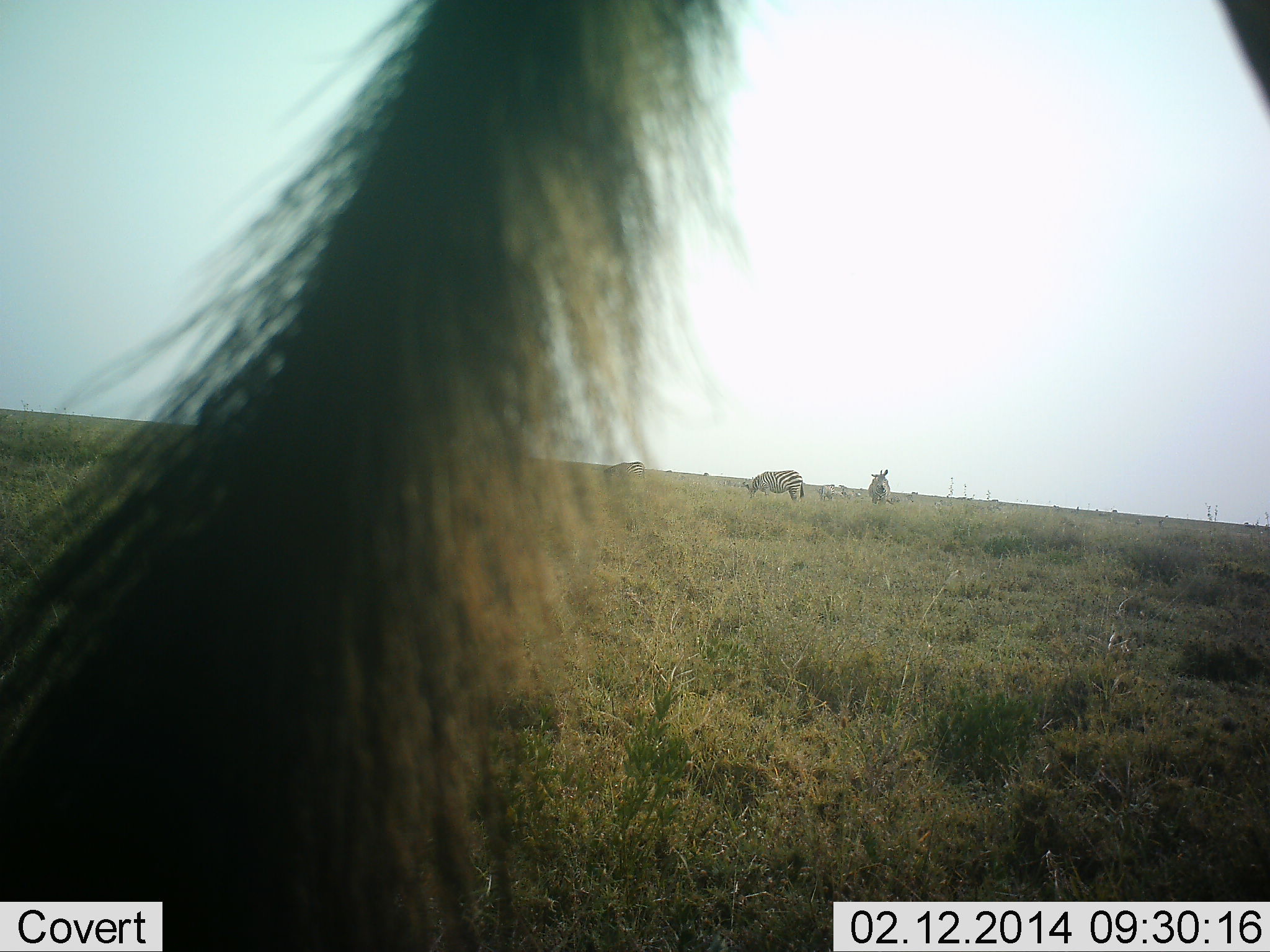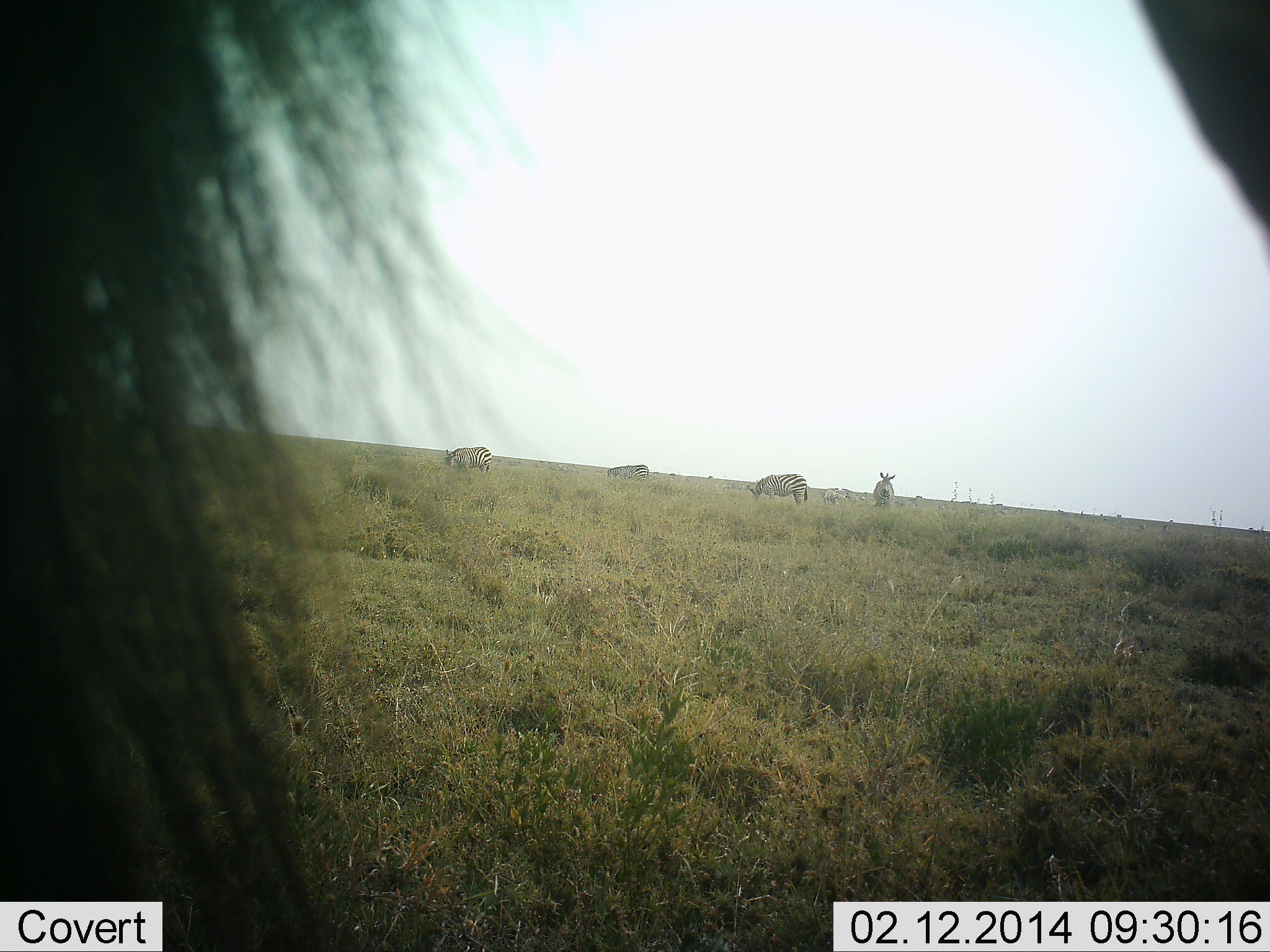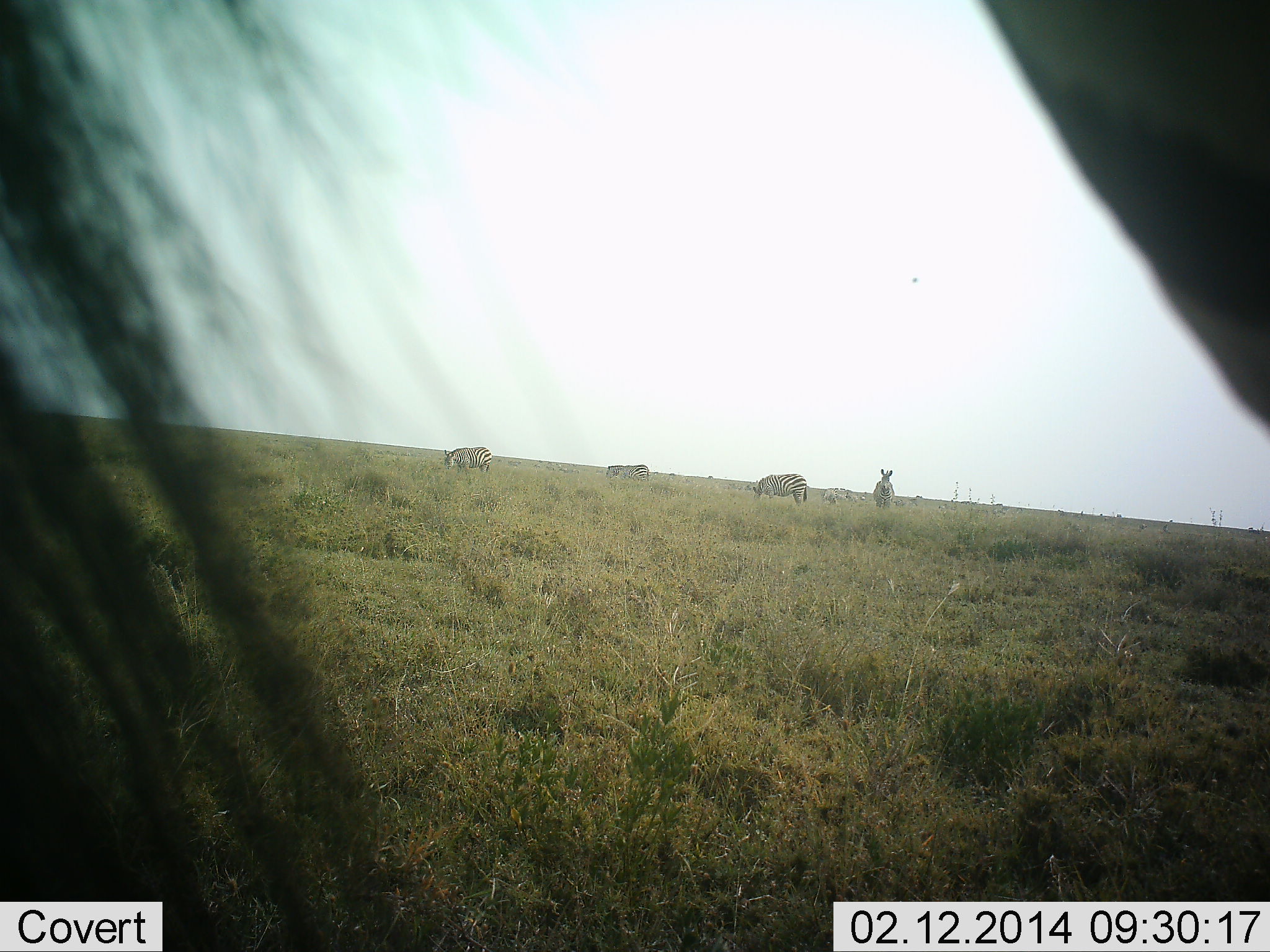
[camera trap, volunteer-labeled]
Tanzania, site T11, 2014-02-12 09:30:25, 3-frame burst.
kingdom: Animalia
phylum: Chordata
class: Mammalia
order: Perissodactyla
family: Equidae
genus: Equus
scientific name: Equus quagga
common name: plains zebra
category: zebra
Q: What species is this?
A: Zebra (plains zebra) (Equus quagga).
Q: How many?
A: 4.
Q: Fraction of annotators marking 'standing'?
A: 50%.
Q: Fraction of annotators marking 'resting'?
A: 0%.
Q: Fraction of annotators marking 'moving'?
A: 0%.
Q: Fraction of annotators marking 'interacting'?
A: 0%.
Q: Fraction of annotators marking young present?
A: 0%.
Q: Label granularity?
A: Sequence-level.